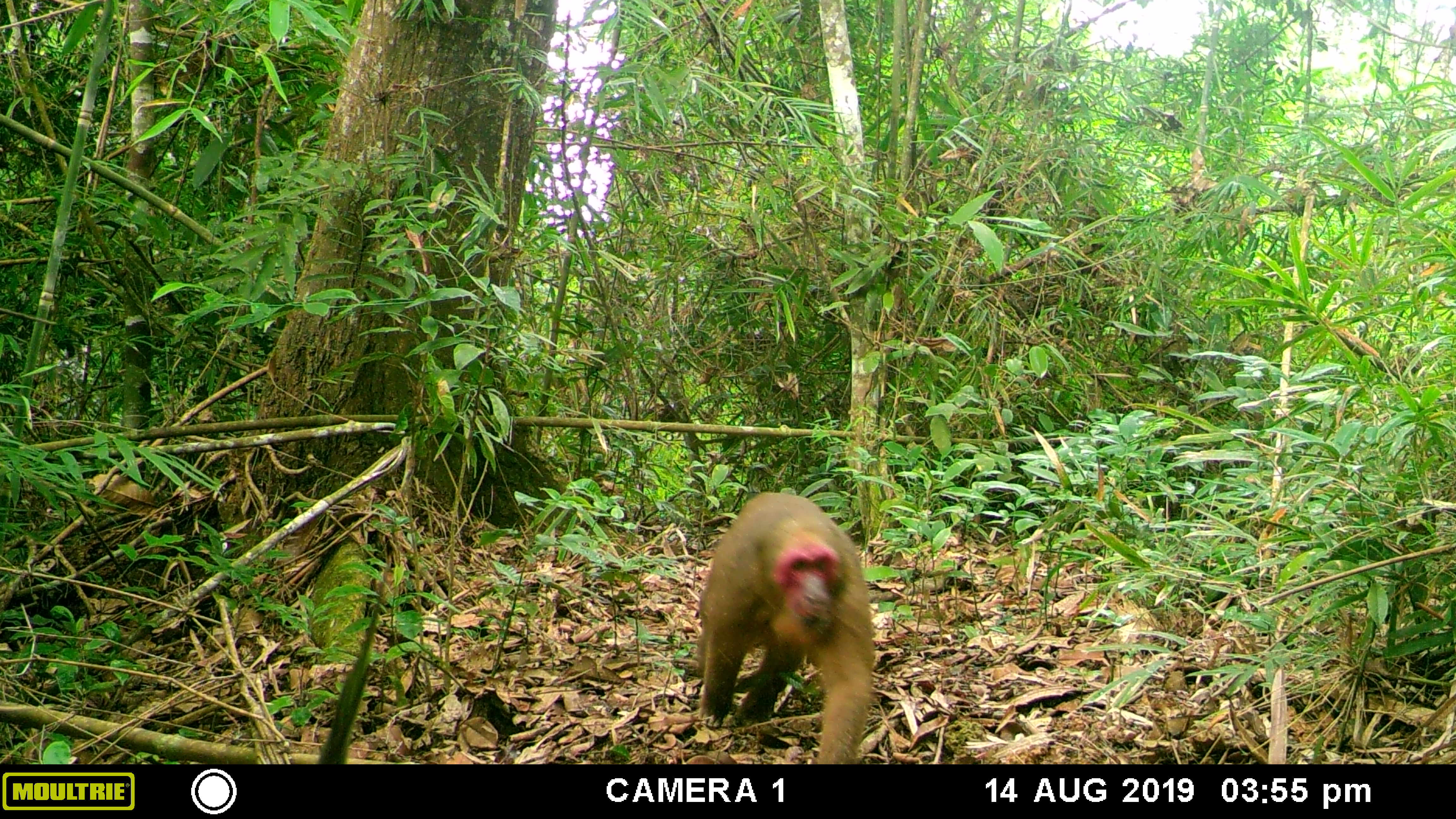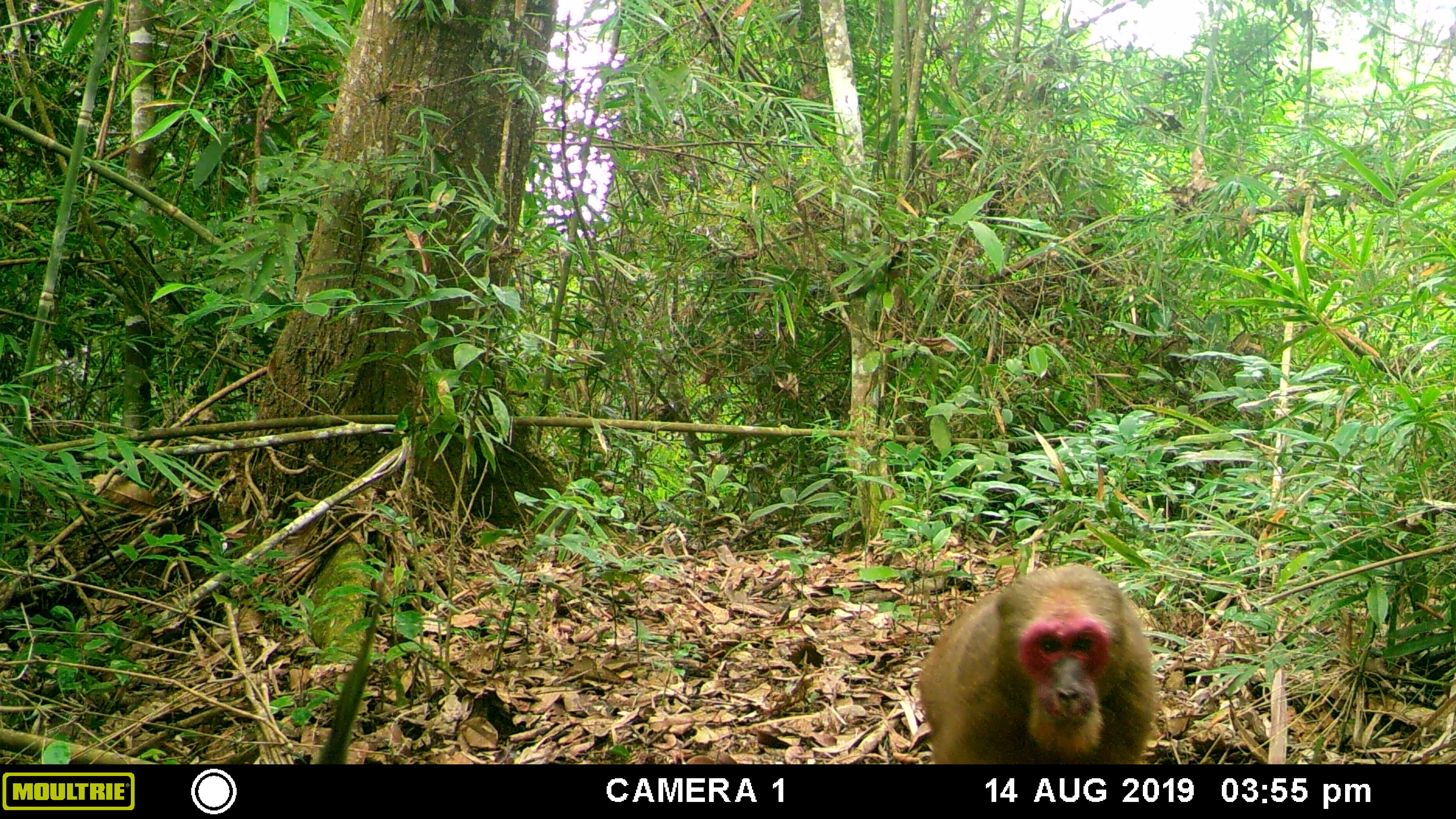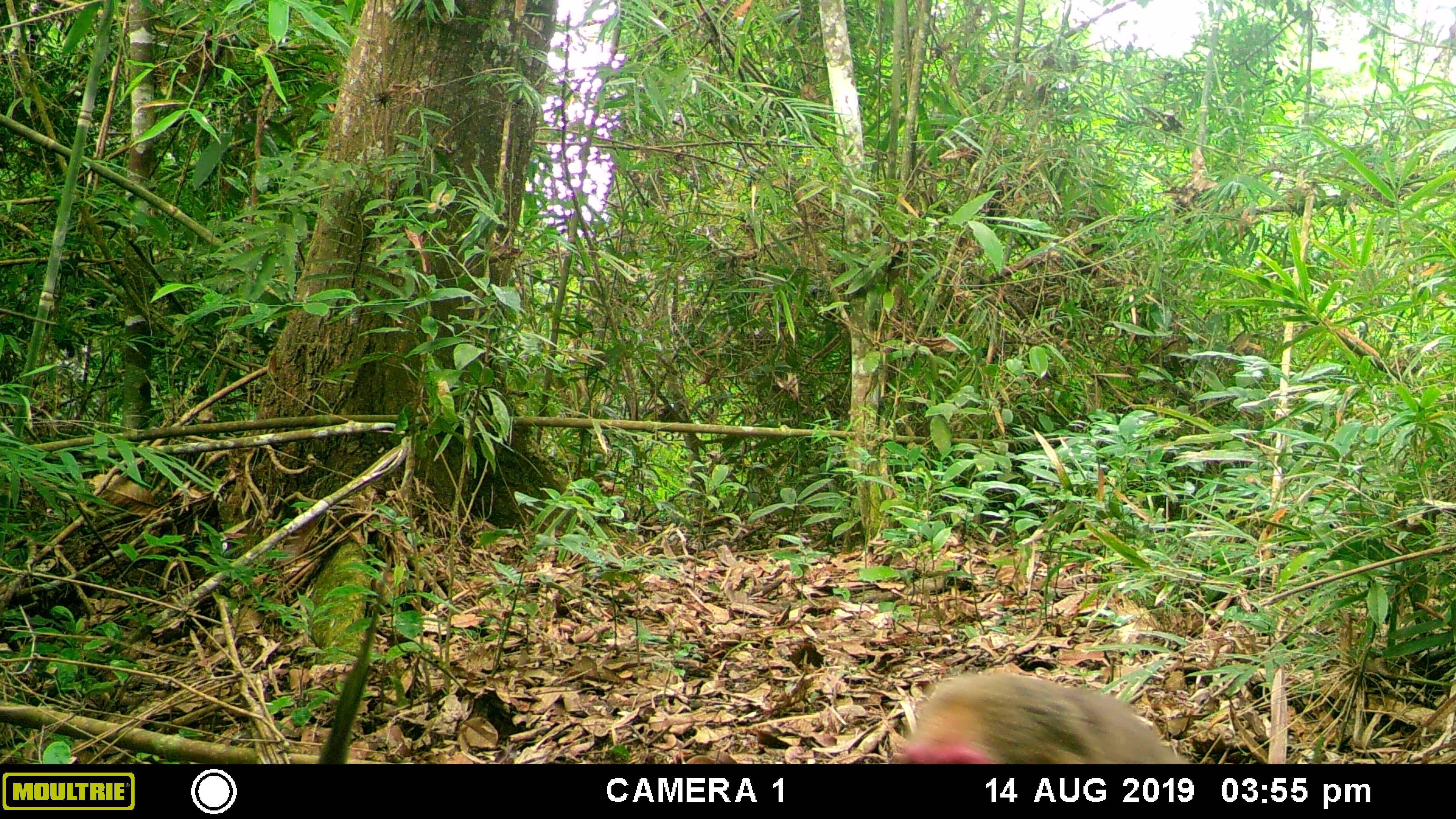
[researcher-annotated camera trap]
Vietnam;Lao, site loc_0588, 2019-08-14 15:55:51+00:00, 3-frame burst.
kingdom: Animalia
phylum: Chordata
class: Mammalia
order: Primates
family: Cercopithecidae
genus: Macaca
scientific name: Macaca arctoides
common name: stump-tailed macaque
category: stump tailed macaque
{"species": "stump tailed macaque (stump-tailed macaque) (Macaca arctoides)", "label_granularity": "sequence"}